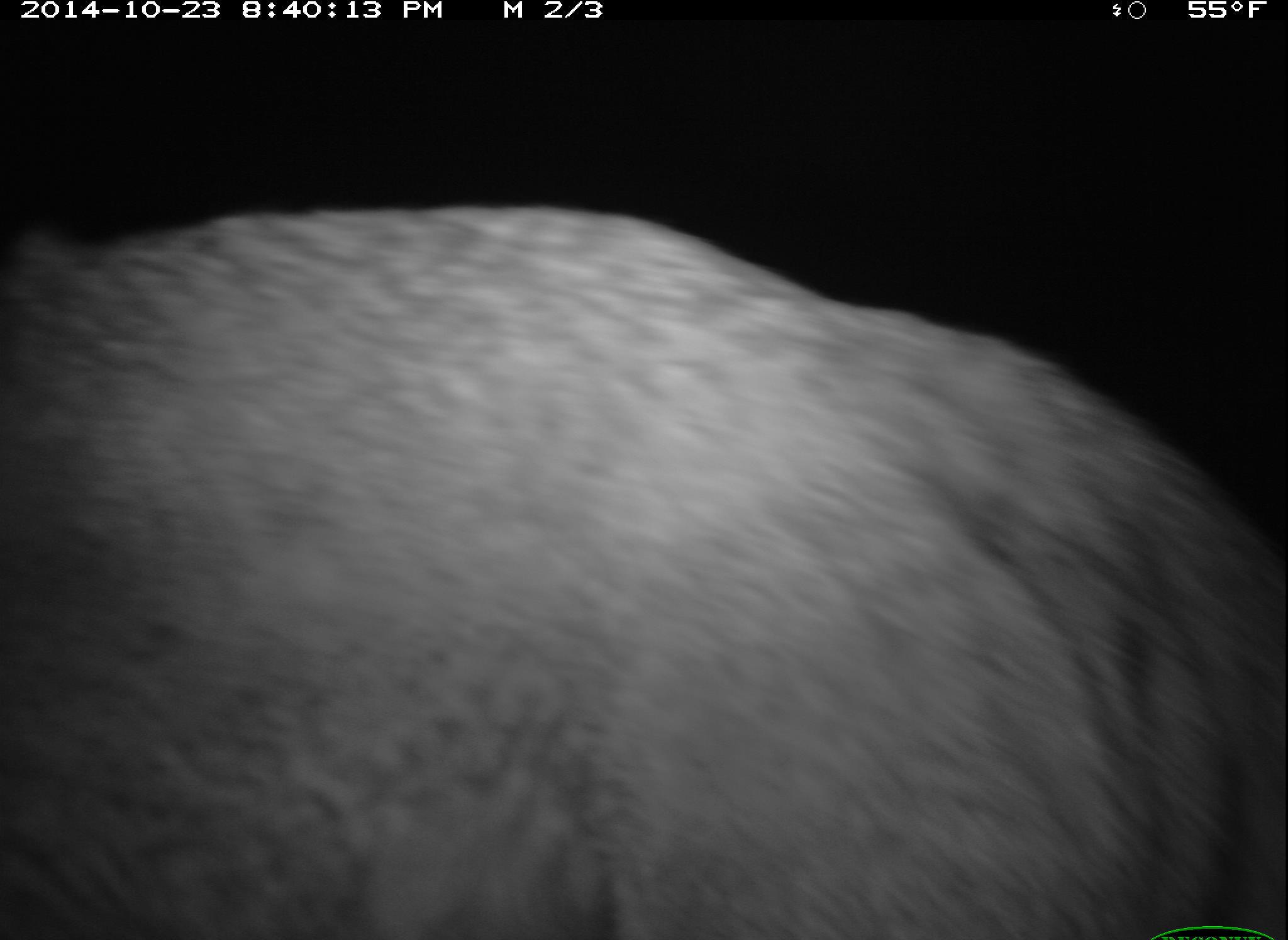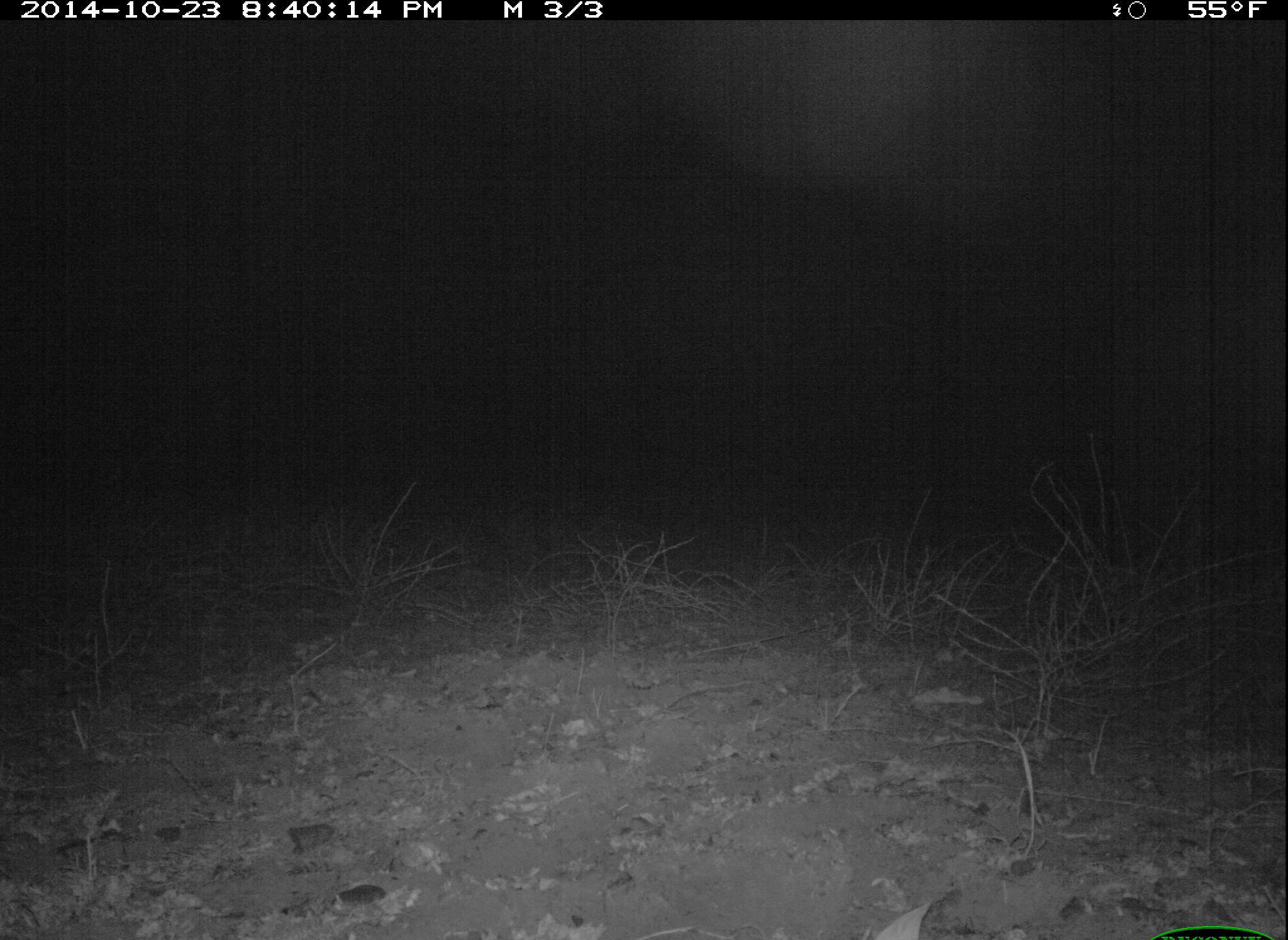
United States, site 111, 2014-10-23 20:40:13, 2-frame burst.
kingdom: Animalia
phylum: Chordata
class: Mammalia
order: Carnivora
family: Canidae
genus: Canis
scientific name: Canis latrans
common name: coyote